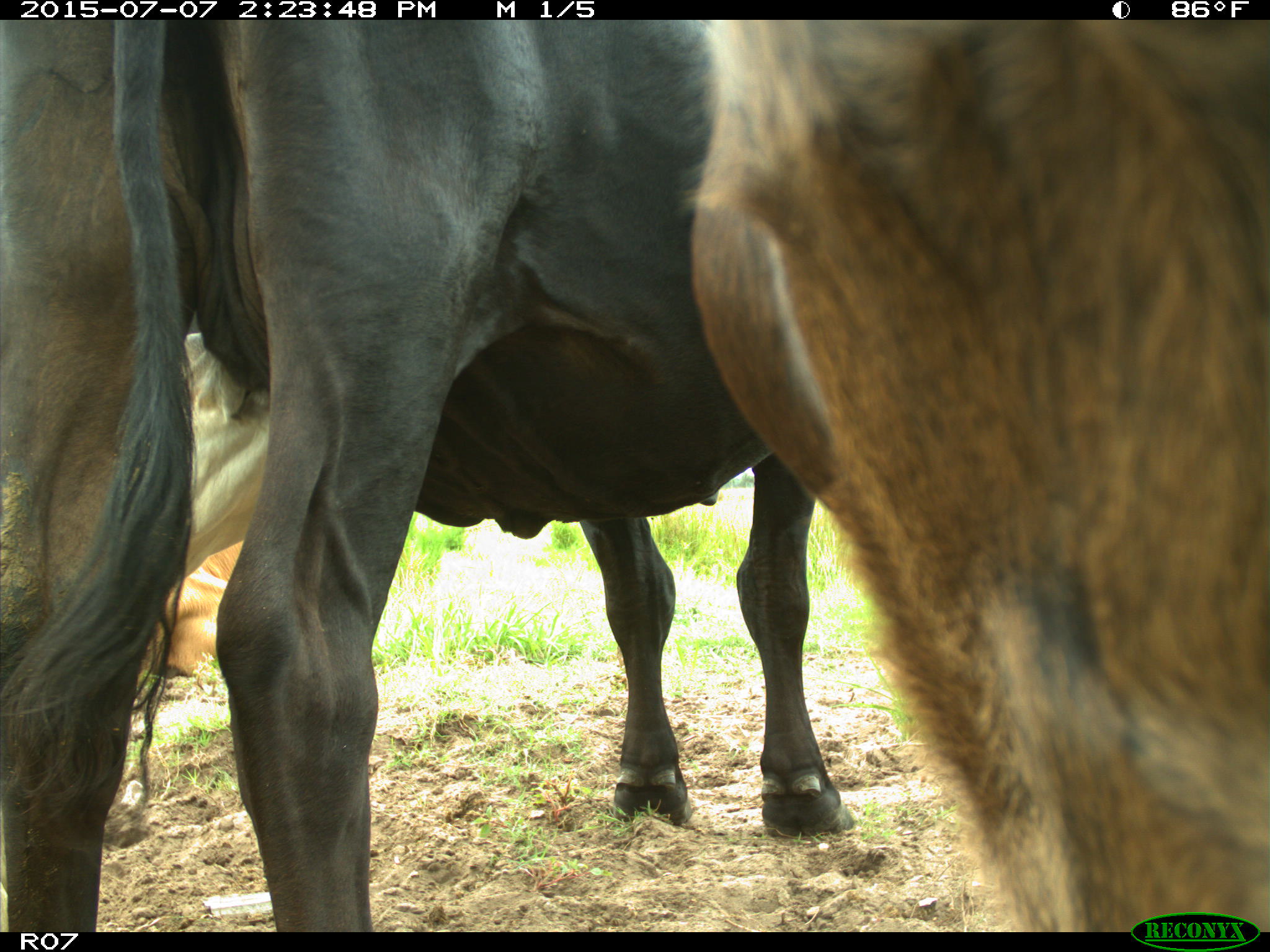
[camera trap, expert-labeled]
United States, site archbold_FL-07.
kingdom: Animalia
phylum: Chordata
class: Mammalia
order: Artiodactyla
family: Bovidae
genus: Bos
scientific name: Bos taurus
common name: domestic cow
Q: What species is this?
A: Bos taurus (domestic cow).